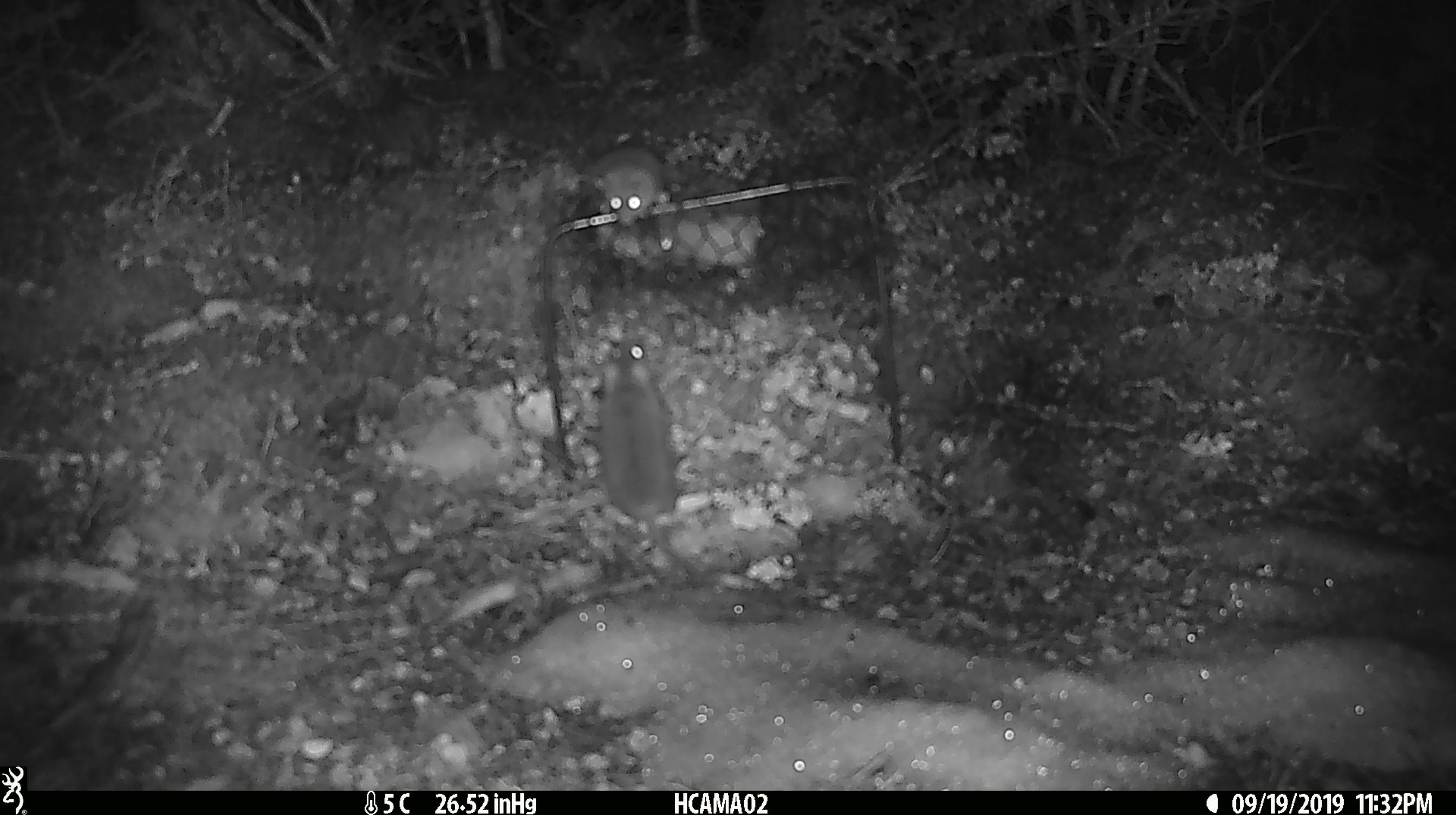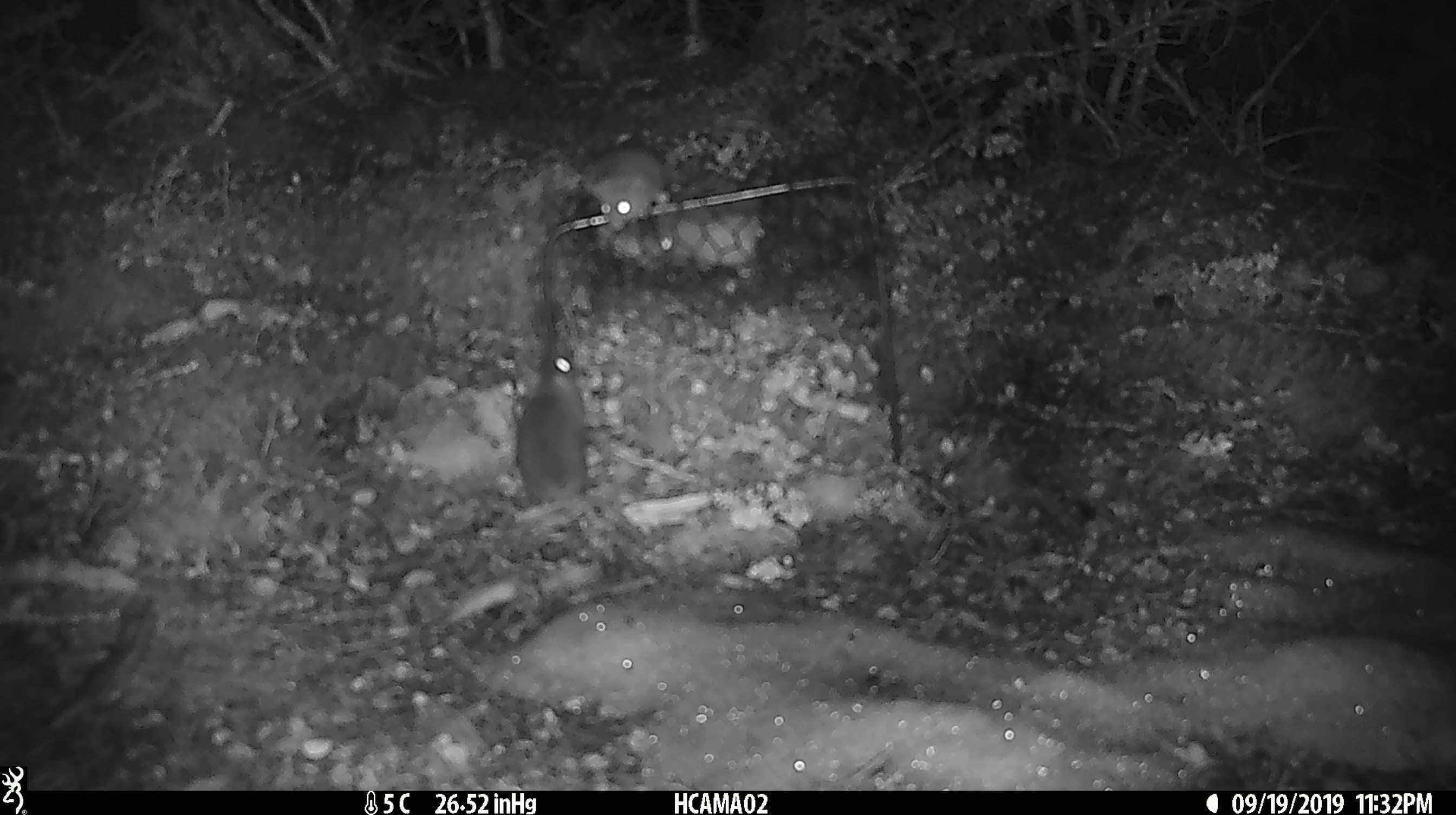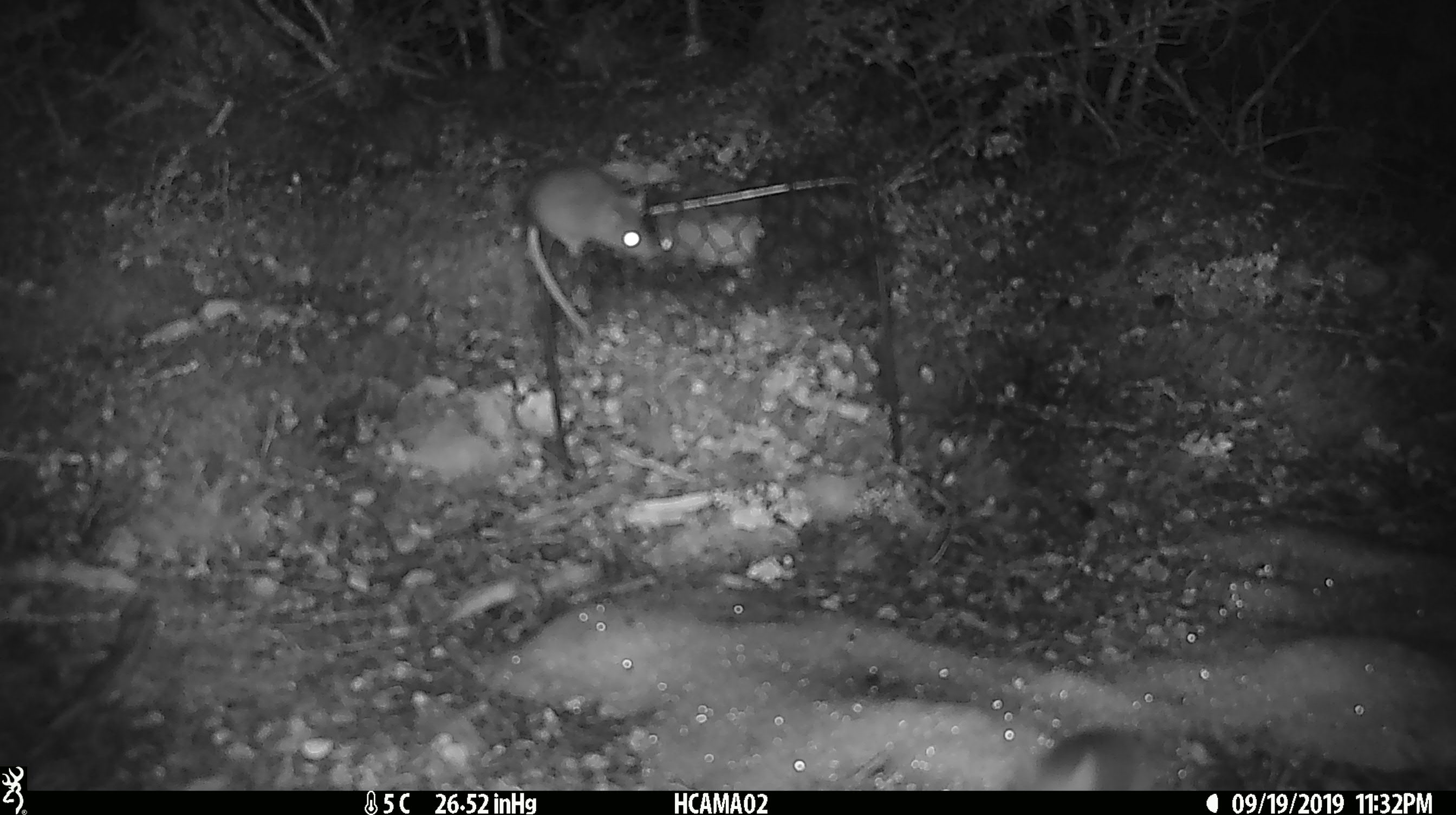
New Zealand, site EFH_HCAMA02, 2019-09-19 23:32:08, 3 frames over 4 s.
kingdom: Animalia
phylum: Chordata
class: Mammalia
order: Rodentia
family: Muridae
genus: Rattus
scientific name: Rattus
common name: rat